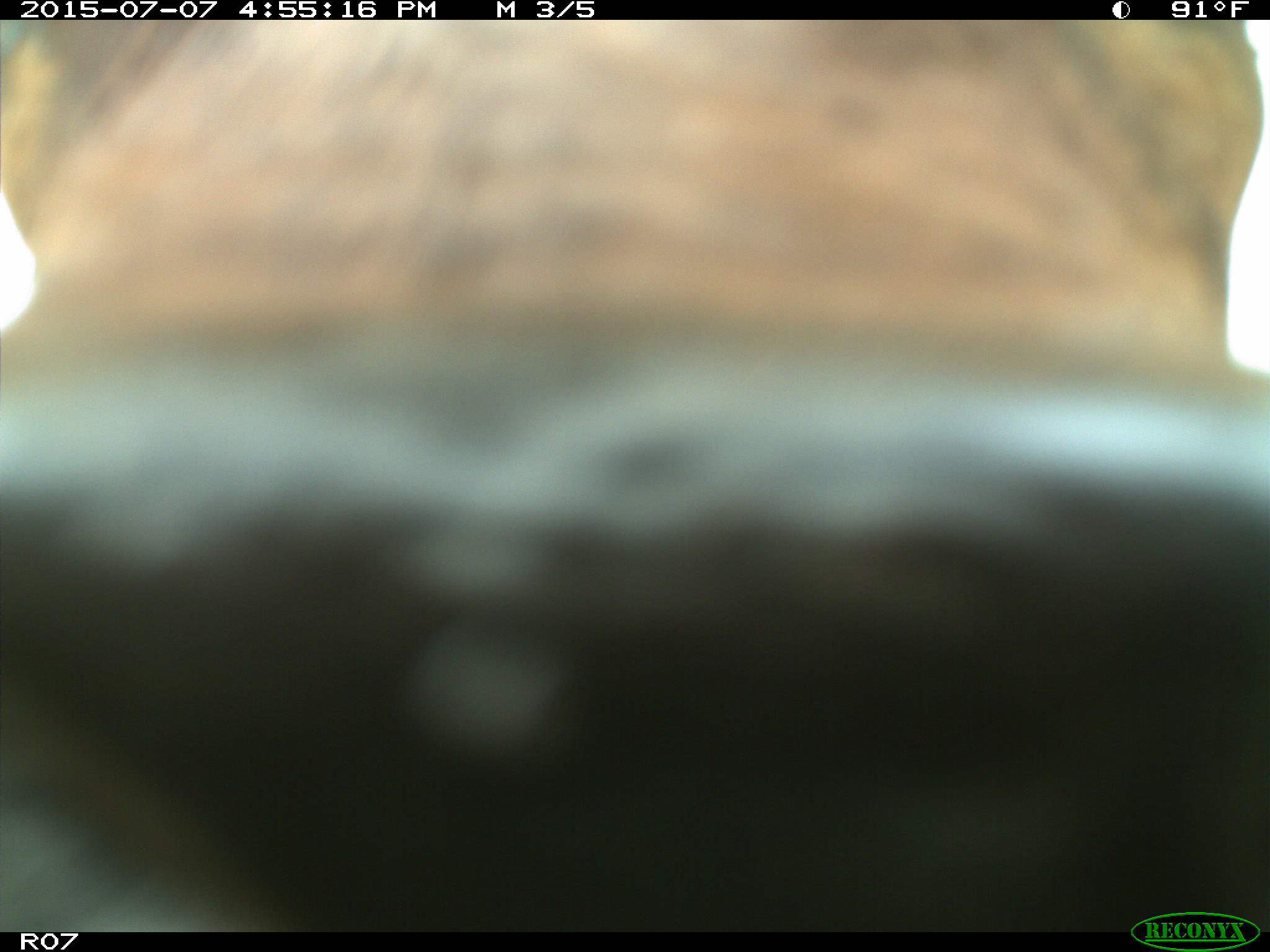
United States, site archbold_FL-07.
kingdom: Animalia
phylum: Chordata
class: Mammalia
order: Artiodactyla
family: Bovidae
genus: Bos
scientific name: Bos taurus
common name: domestic cow